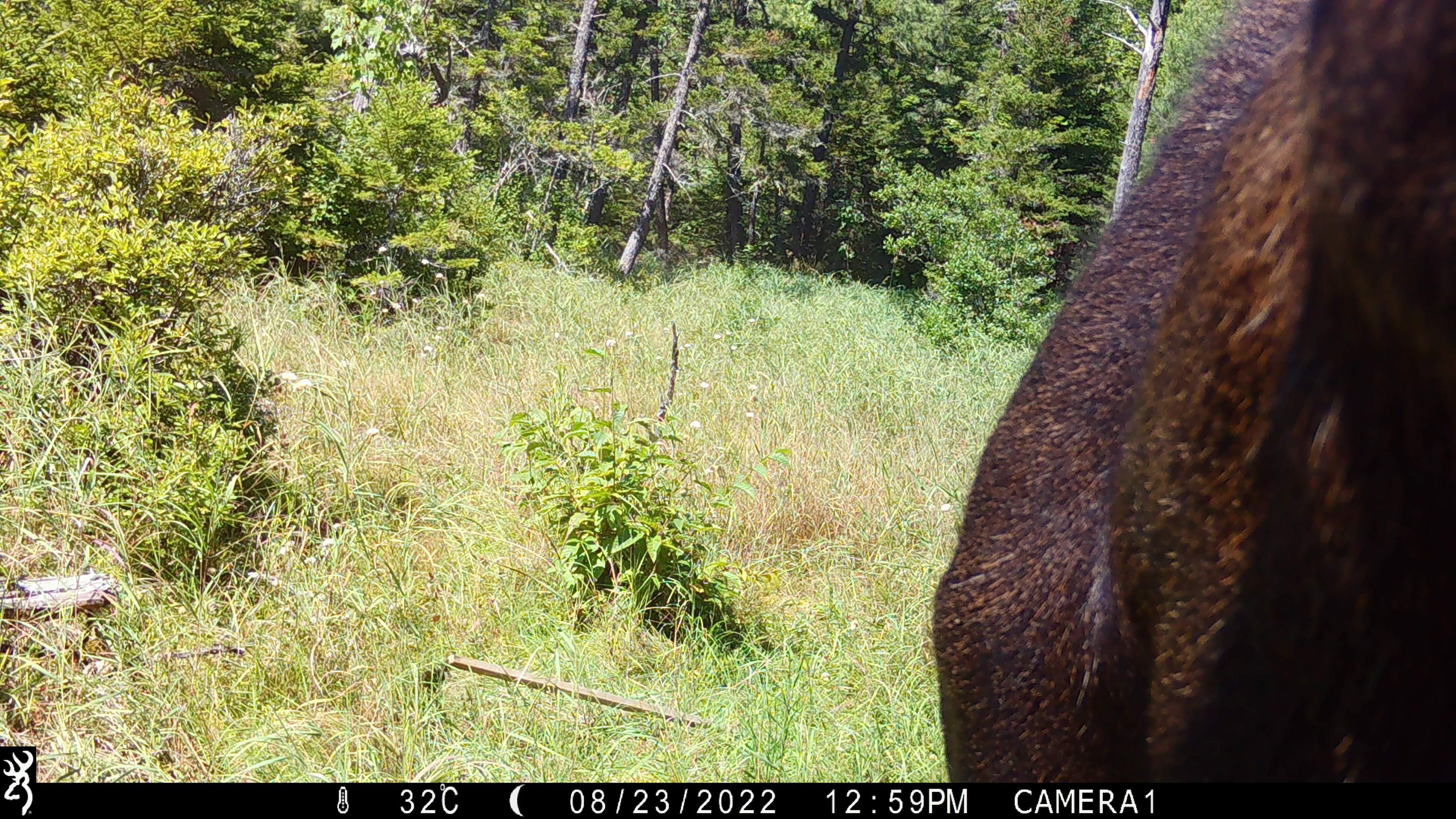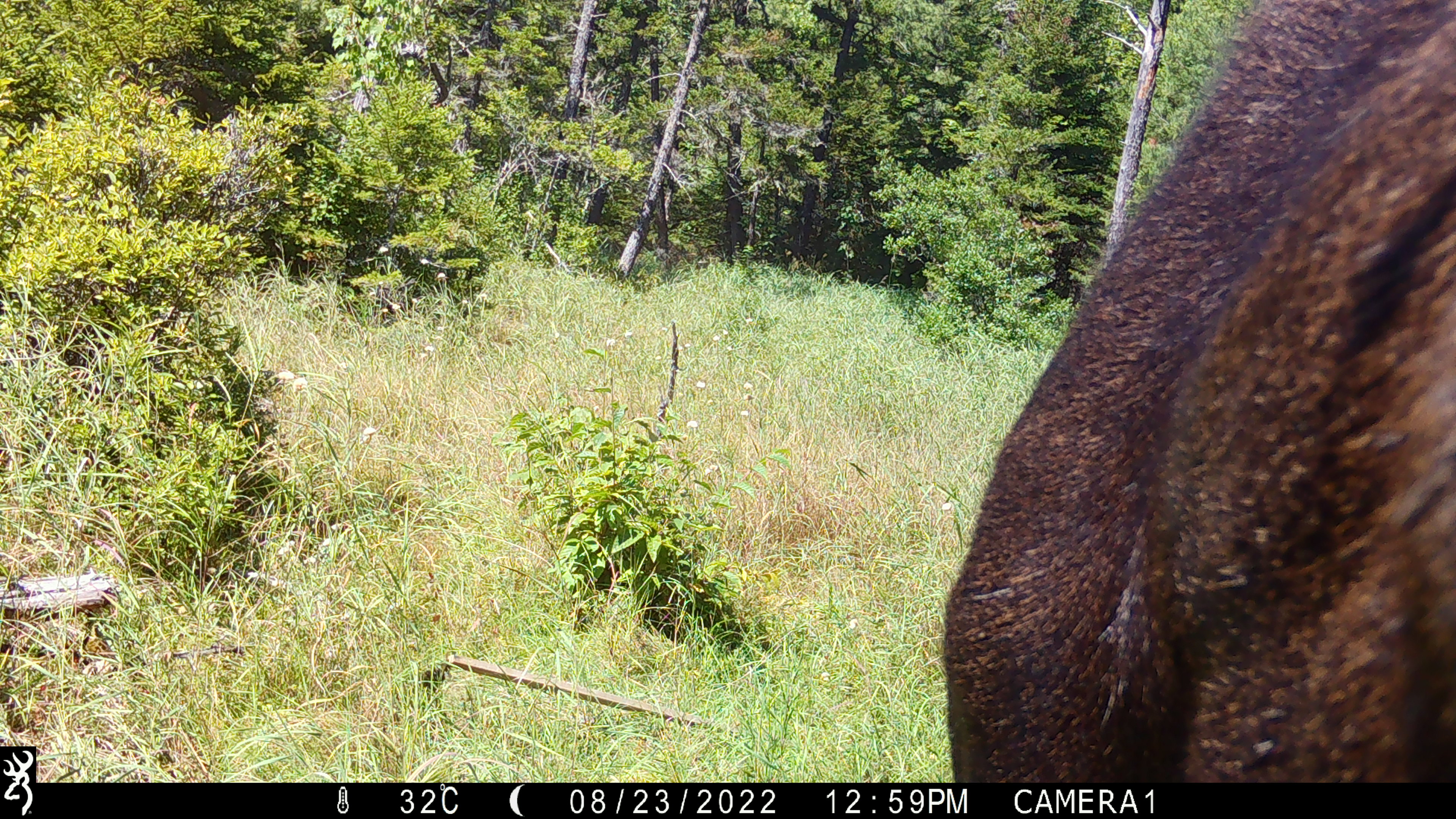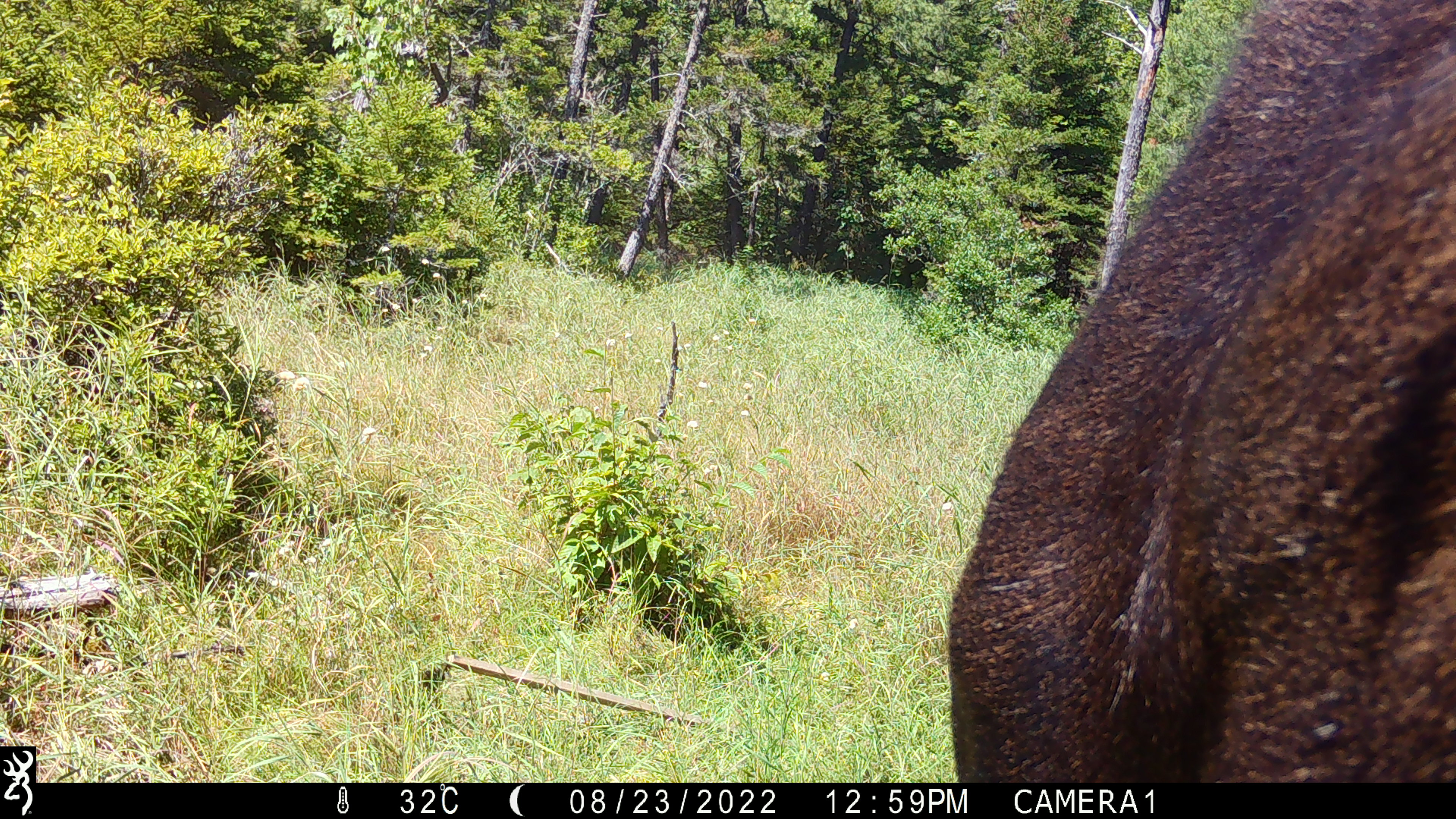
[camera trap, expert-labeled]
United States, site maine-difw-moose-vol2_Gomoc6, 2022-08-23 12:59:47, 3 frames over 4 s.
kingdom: Animalia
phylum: Chordata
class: Mammalia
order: Artiodactyla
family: Cervidae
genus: Alces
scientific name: Alces alces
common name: moose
Moose (Alces alces).